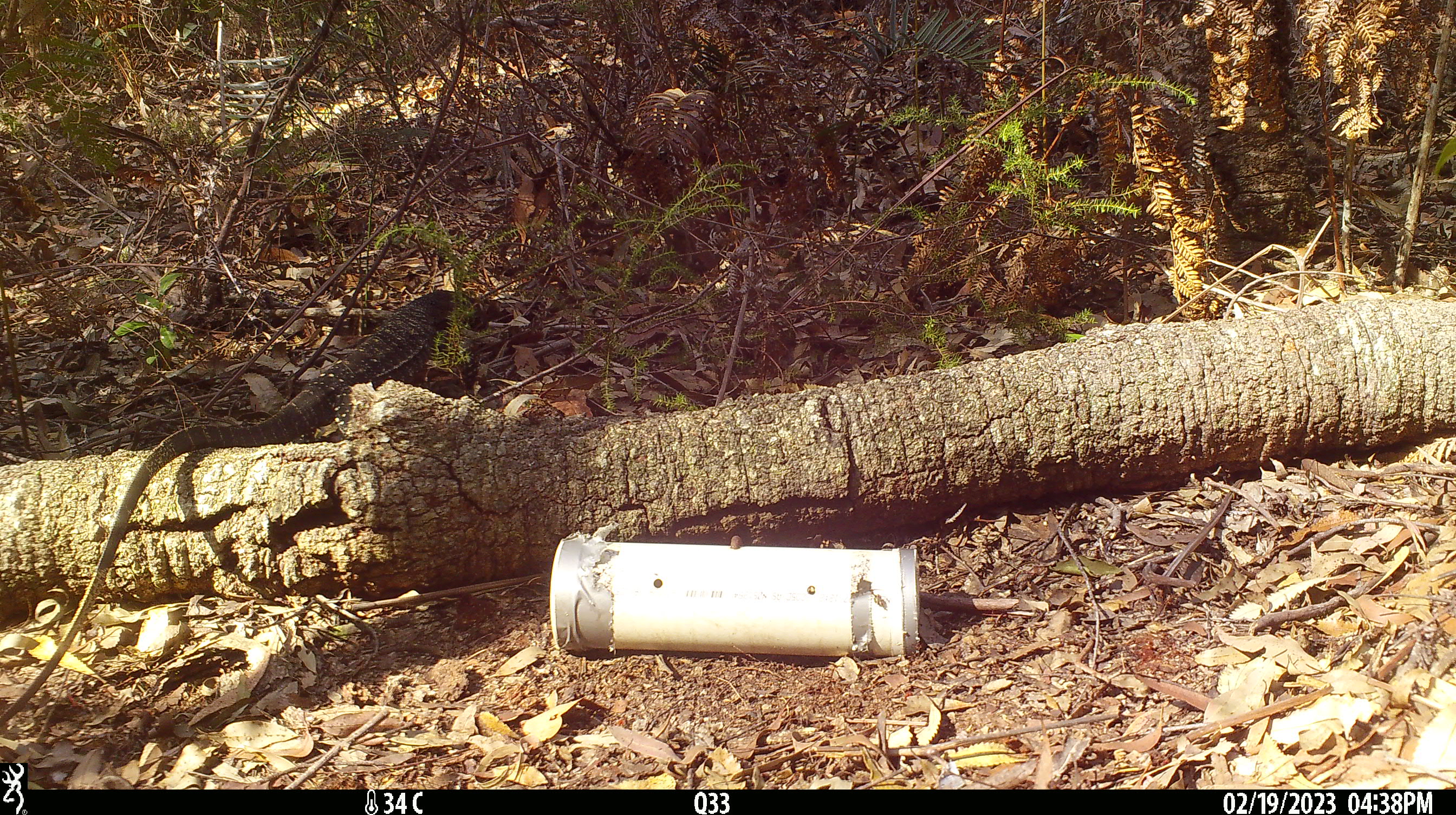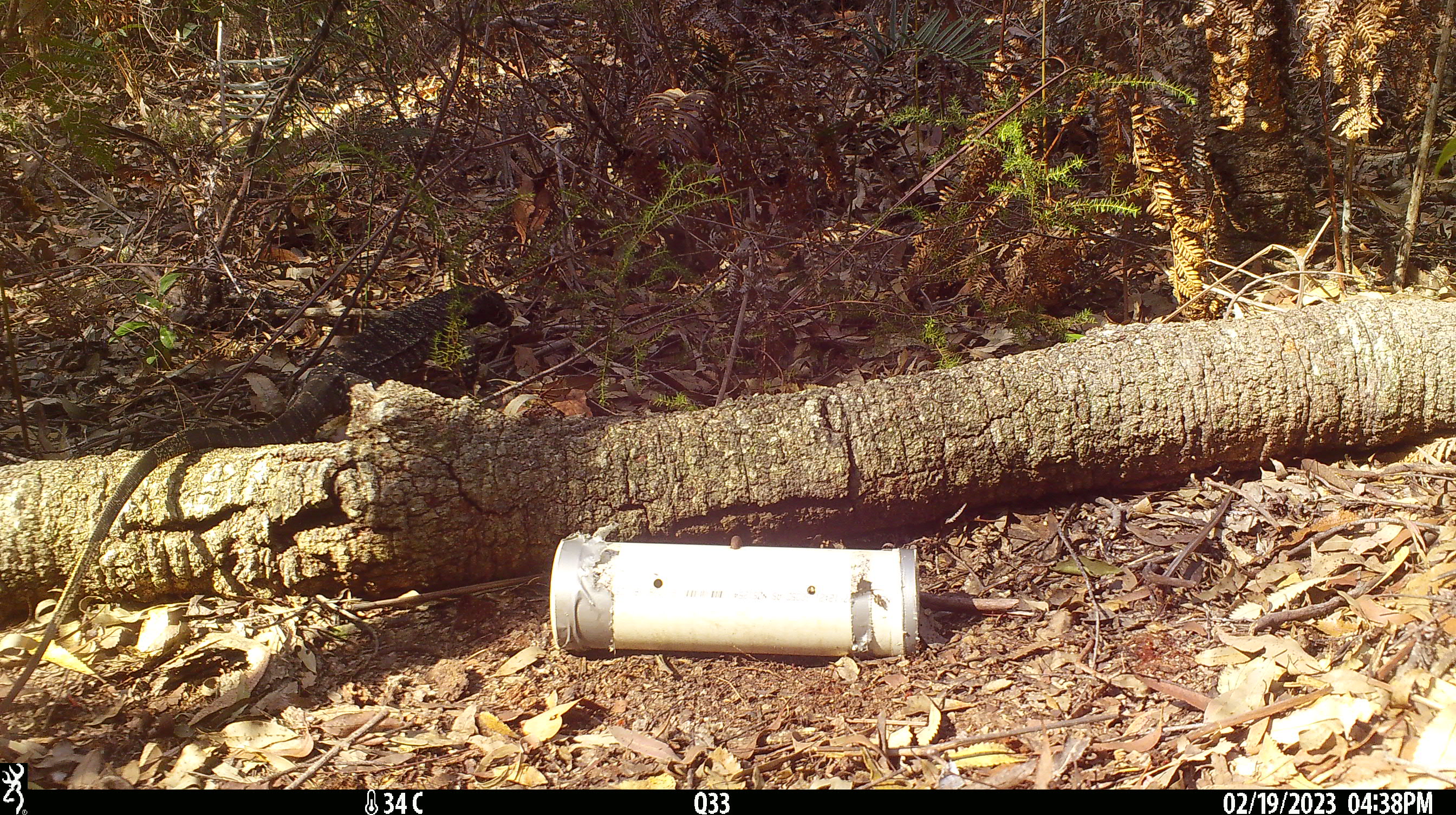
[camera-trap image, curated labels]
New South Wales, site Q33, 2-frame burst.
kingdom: Animalia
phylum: Chordata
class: Reptilia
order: Squamata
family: Varanidae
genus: Varanus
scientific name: Varanus varius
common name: lace monitor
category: goanna